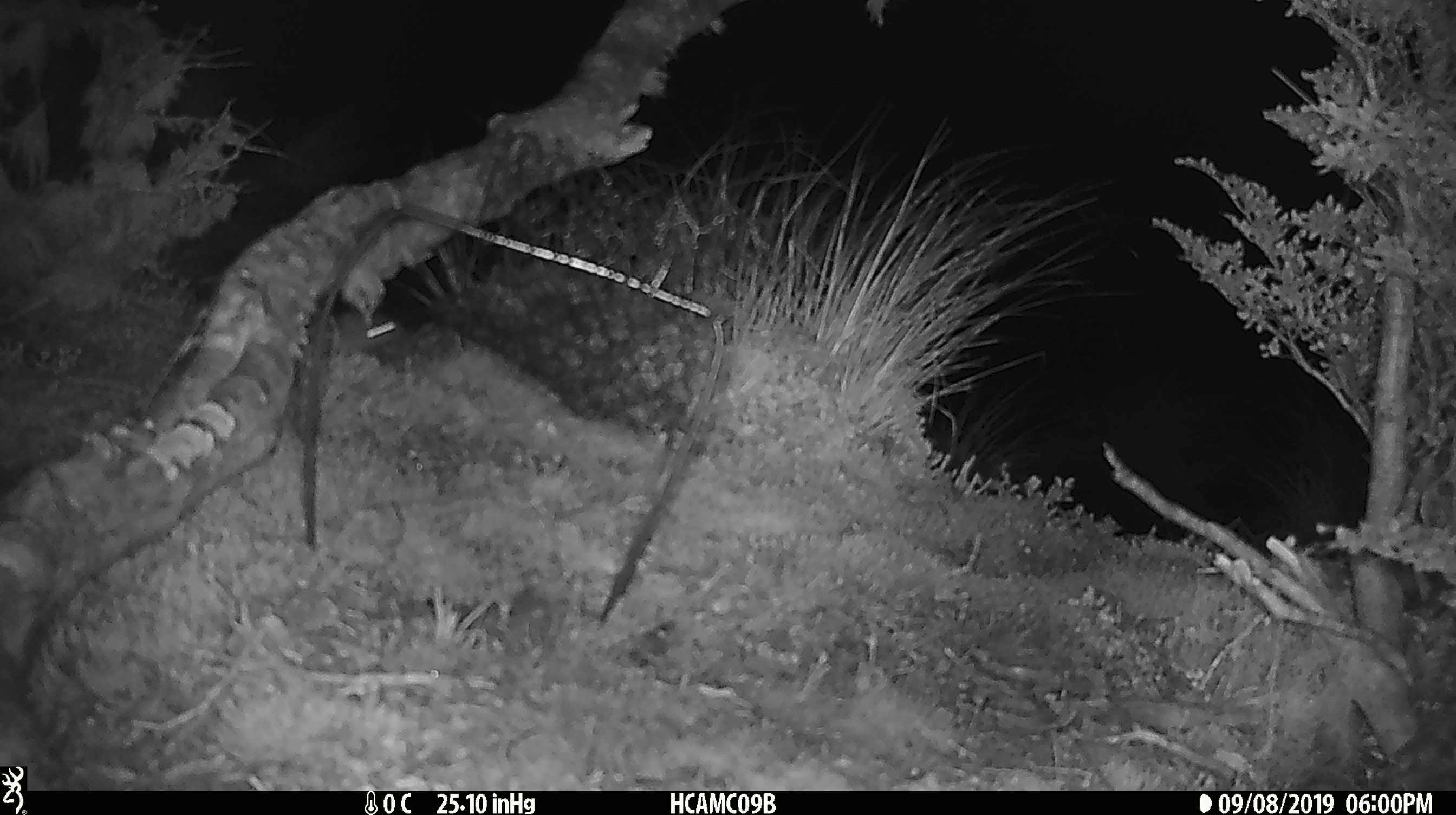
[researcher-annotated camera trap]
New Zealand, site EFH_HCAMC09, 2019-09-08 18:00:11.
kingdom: Animalia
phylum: Chordata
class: Mammalia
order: Rodentia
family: Muridae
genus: Mus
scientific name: Mus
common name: mouse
Mouse (Mus).